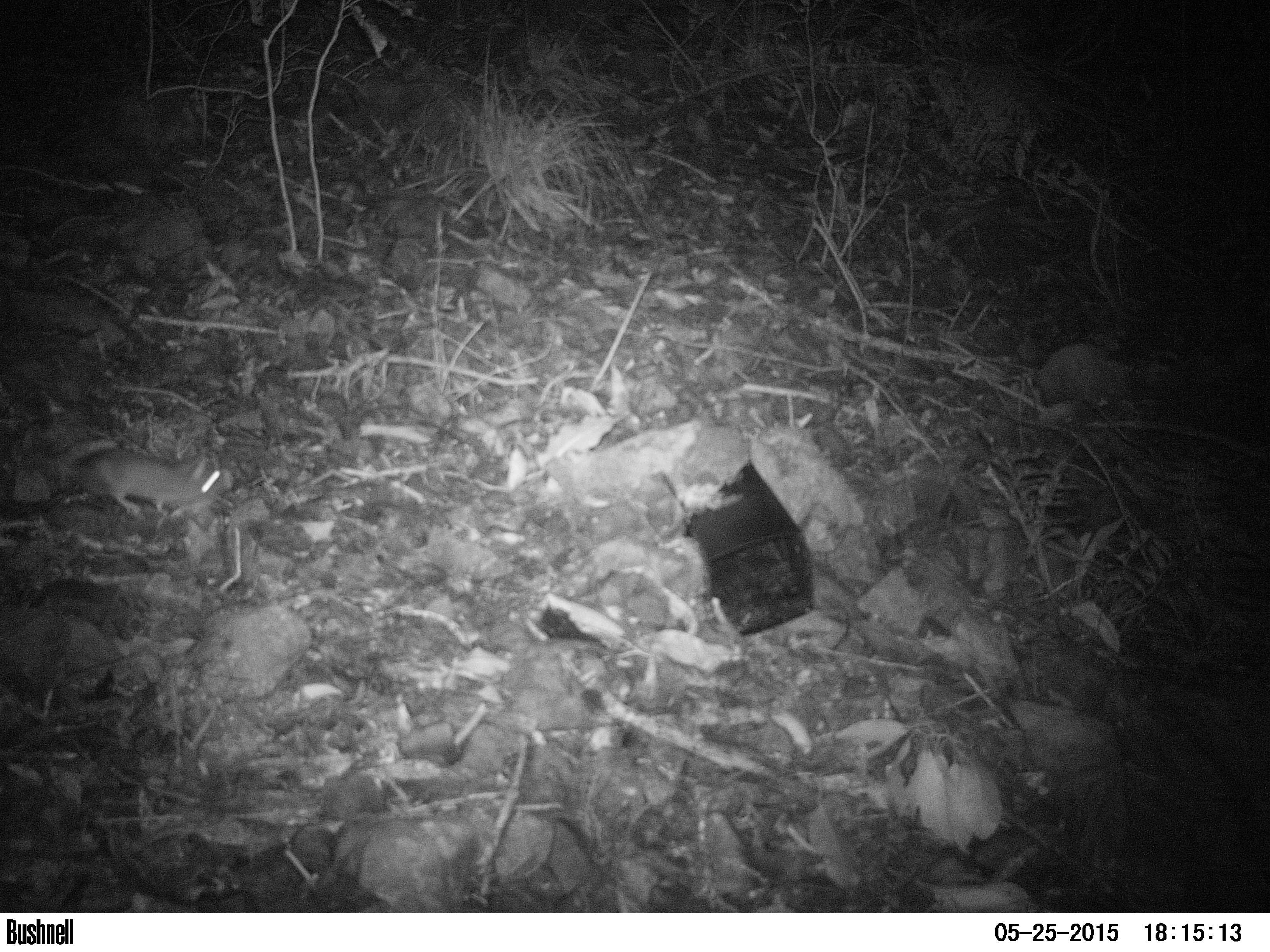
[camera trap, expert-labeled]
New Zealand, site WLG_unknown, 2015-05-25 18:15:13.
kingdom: Animalia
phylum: Chordata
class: Mammalia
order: Rodentia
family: Muridae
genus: Rattus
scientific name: Rattus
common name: rat